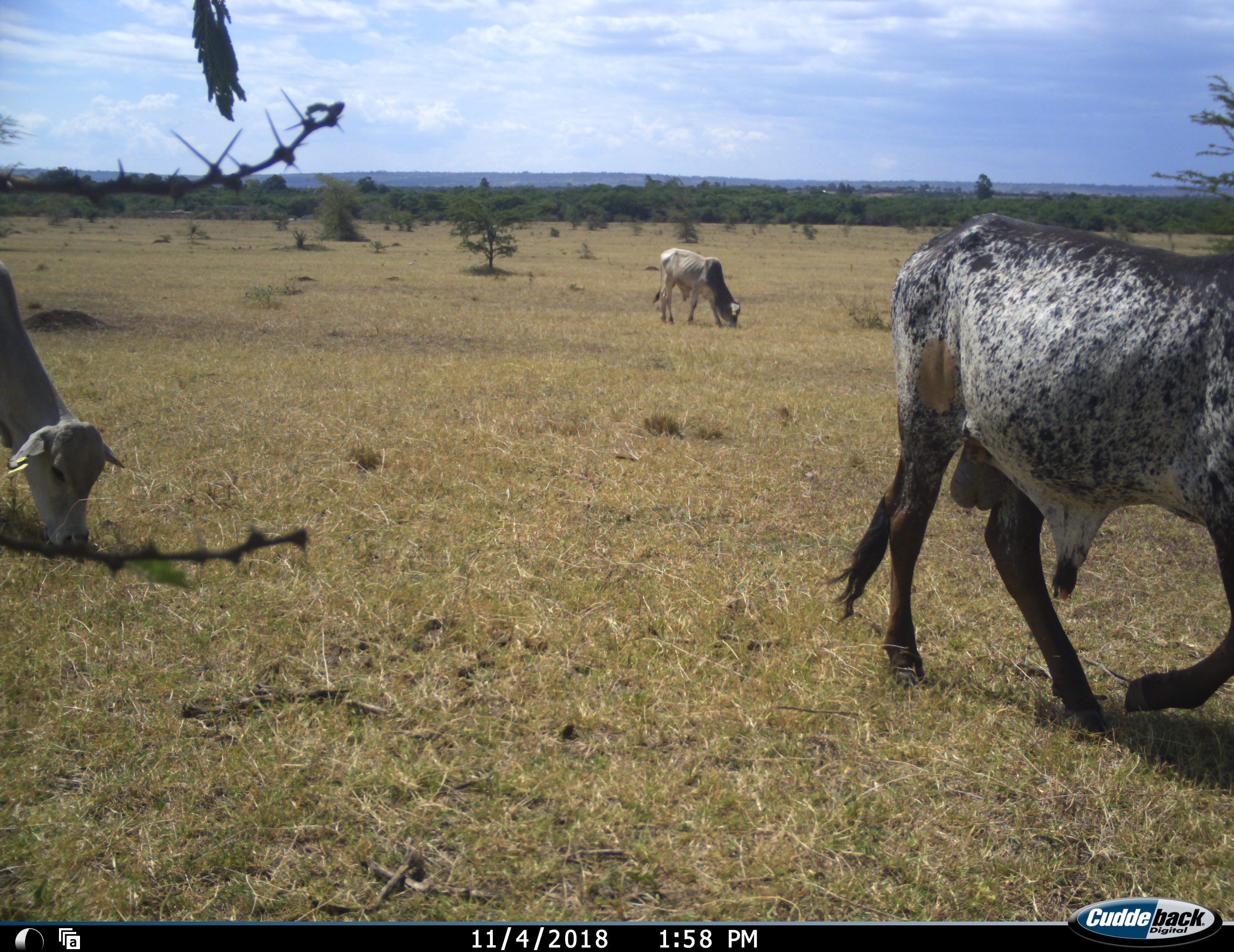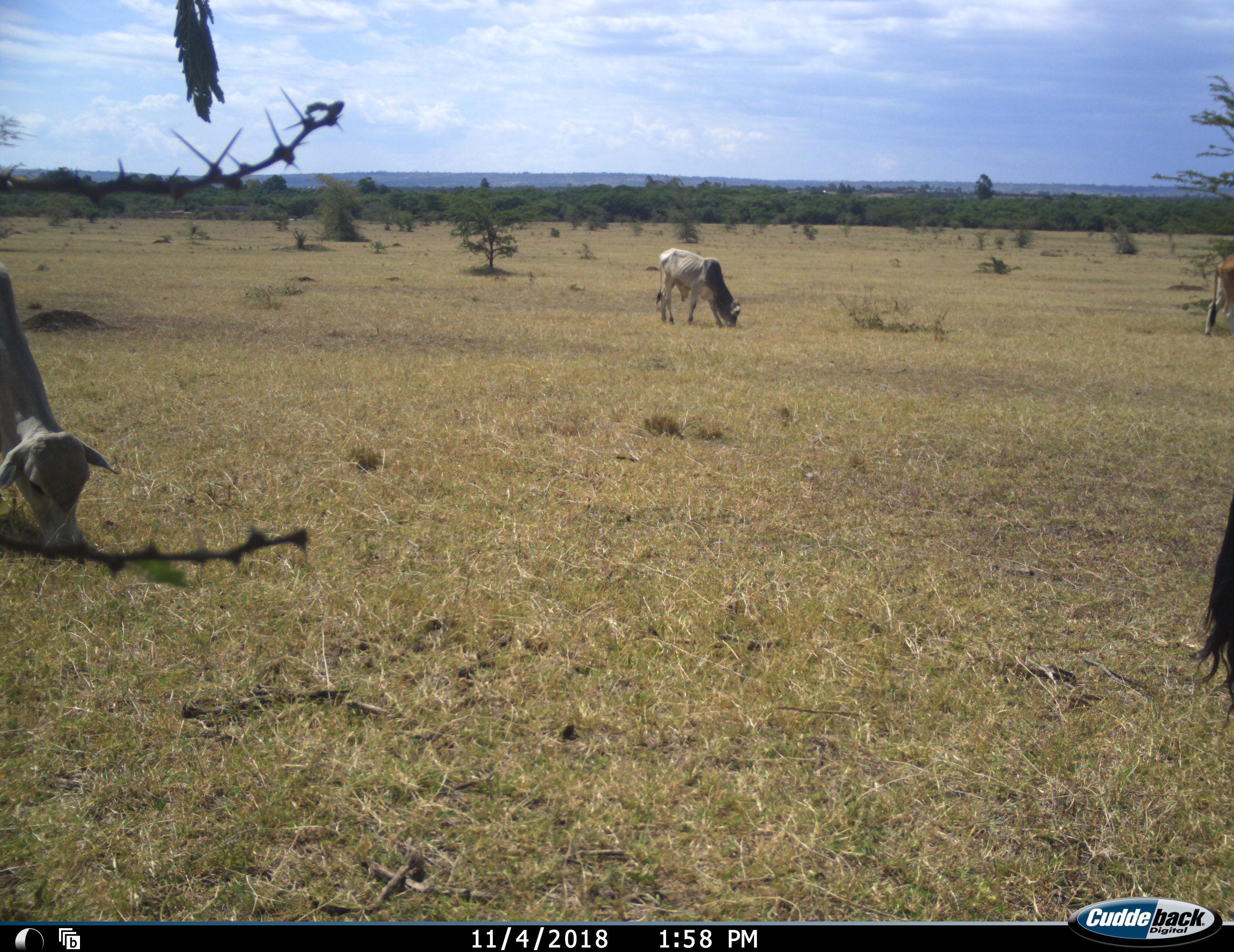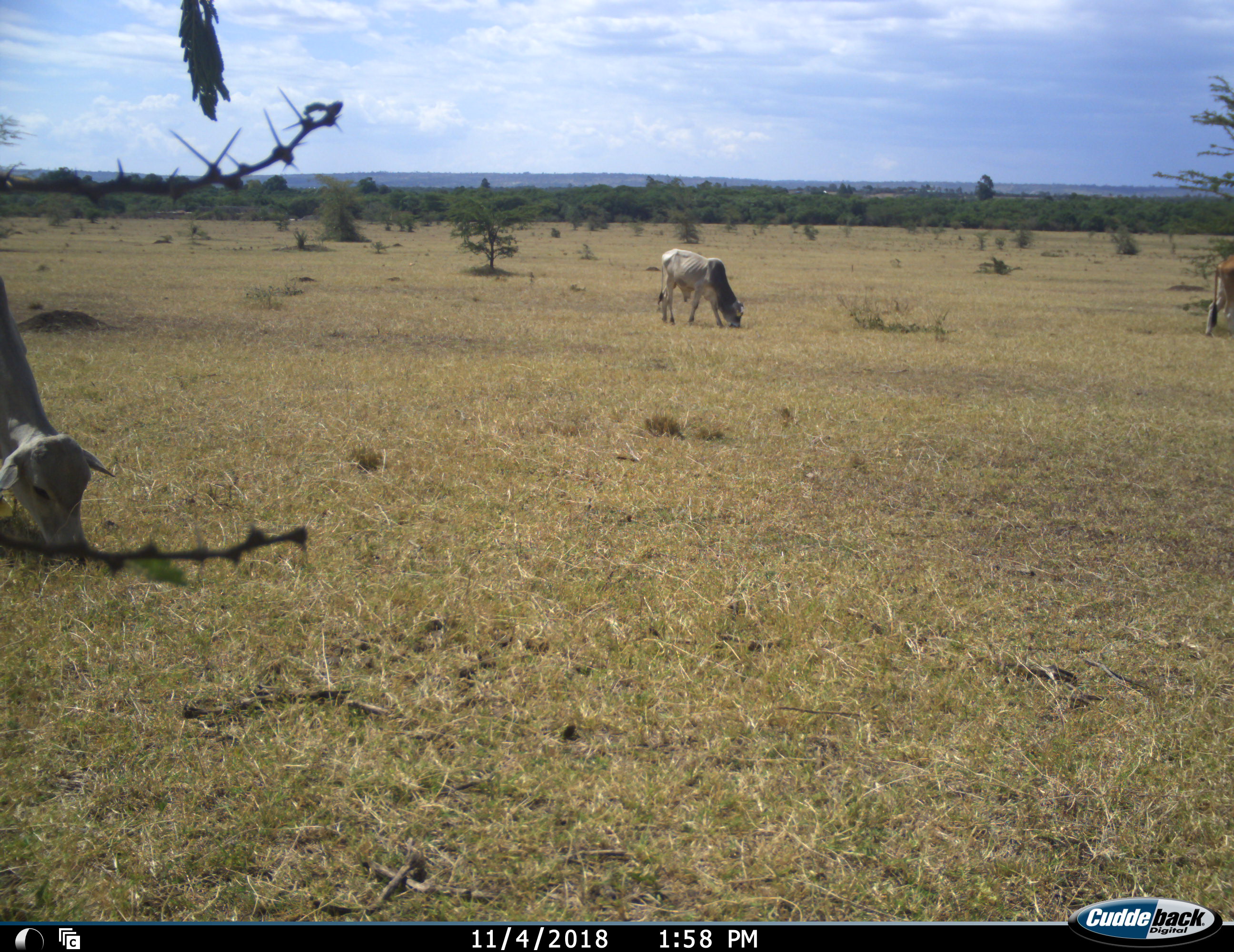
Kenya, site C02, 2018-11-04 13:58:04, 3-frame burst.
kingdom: Animalia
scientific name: Animalia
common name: animal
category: domesticanimal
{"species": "domesticanimal (animal) (Animalia)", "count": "3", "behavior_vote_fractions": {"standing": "11%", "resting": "0%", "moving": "78%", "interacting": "0%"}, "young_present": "0%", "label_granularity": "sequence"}